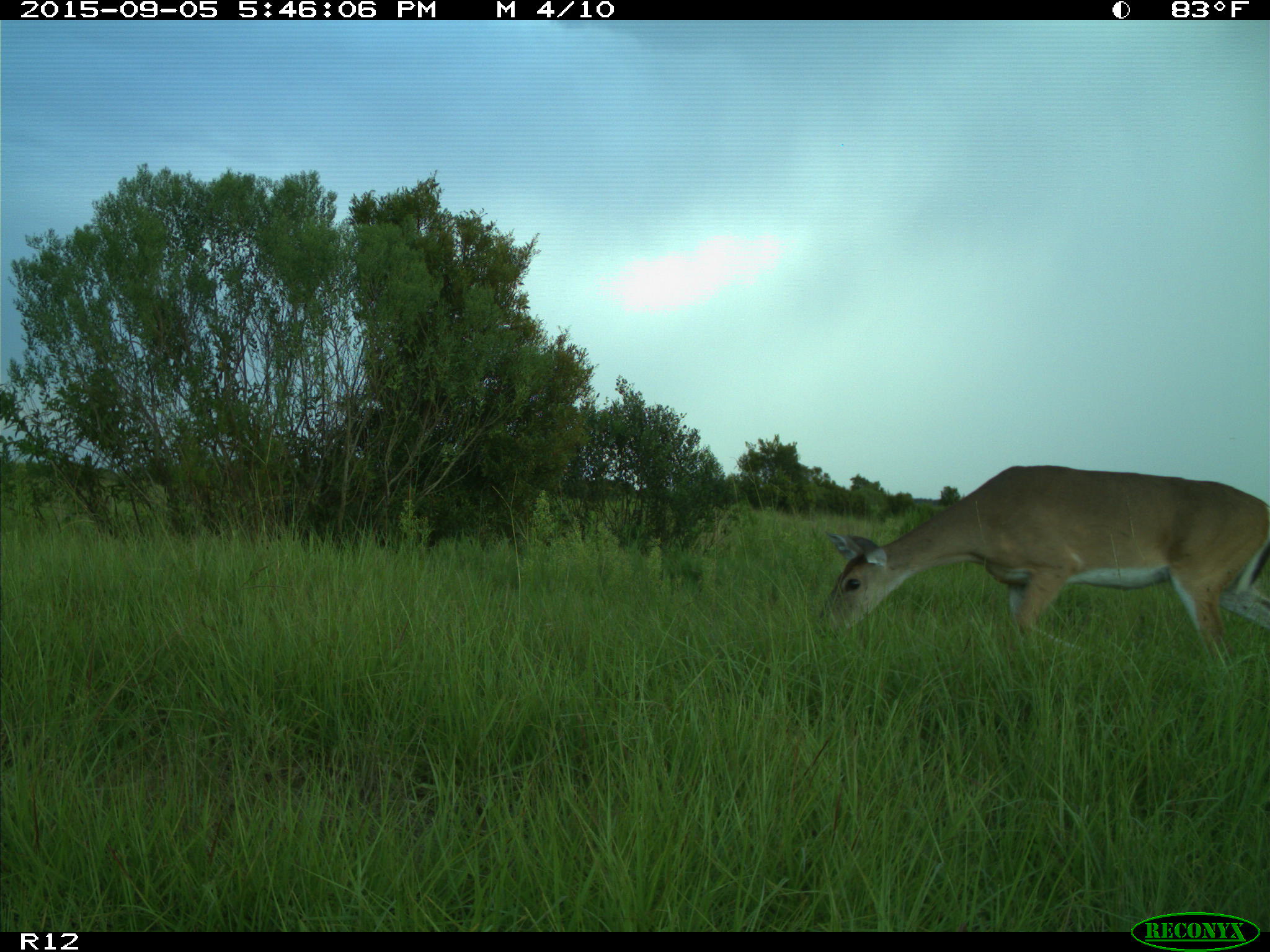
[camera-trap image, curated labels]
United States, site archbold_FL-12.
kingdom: Animalia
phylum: Chordata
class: Mammalia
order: Artiodactyla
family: Cervidae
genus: Odocoileus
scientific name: Odocoileus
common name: deer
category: unidentified deer